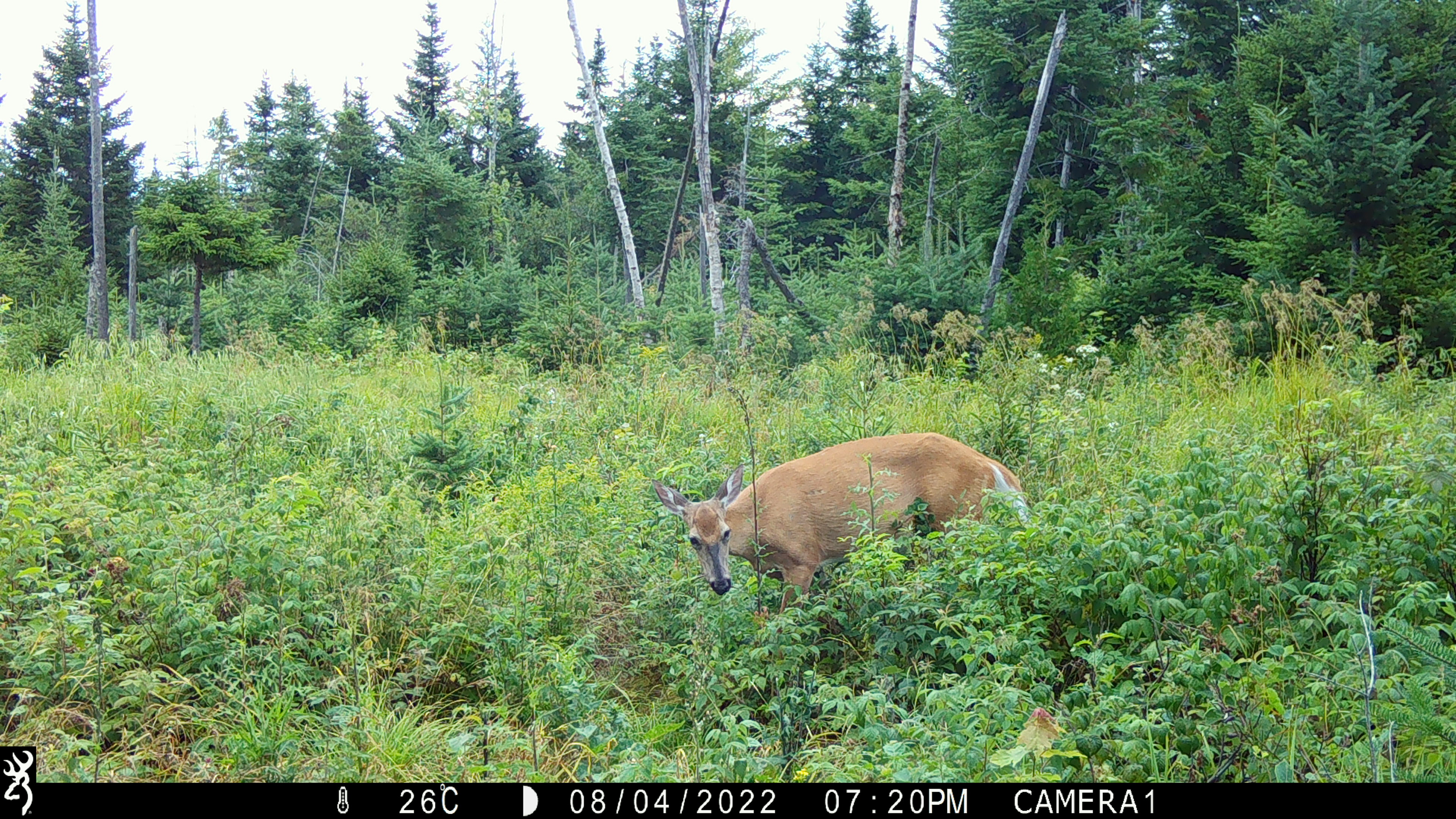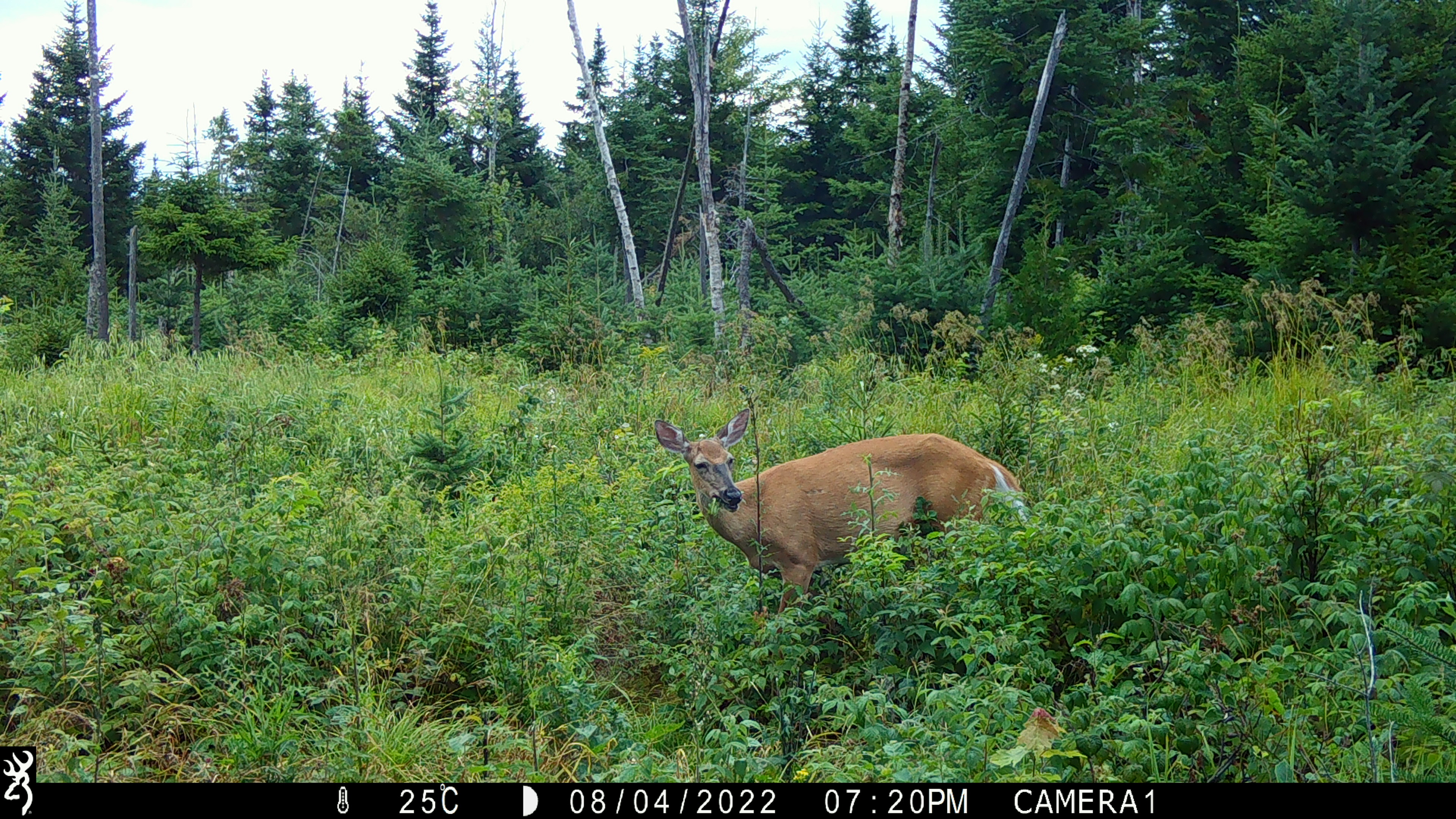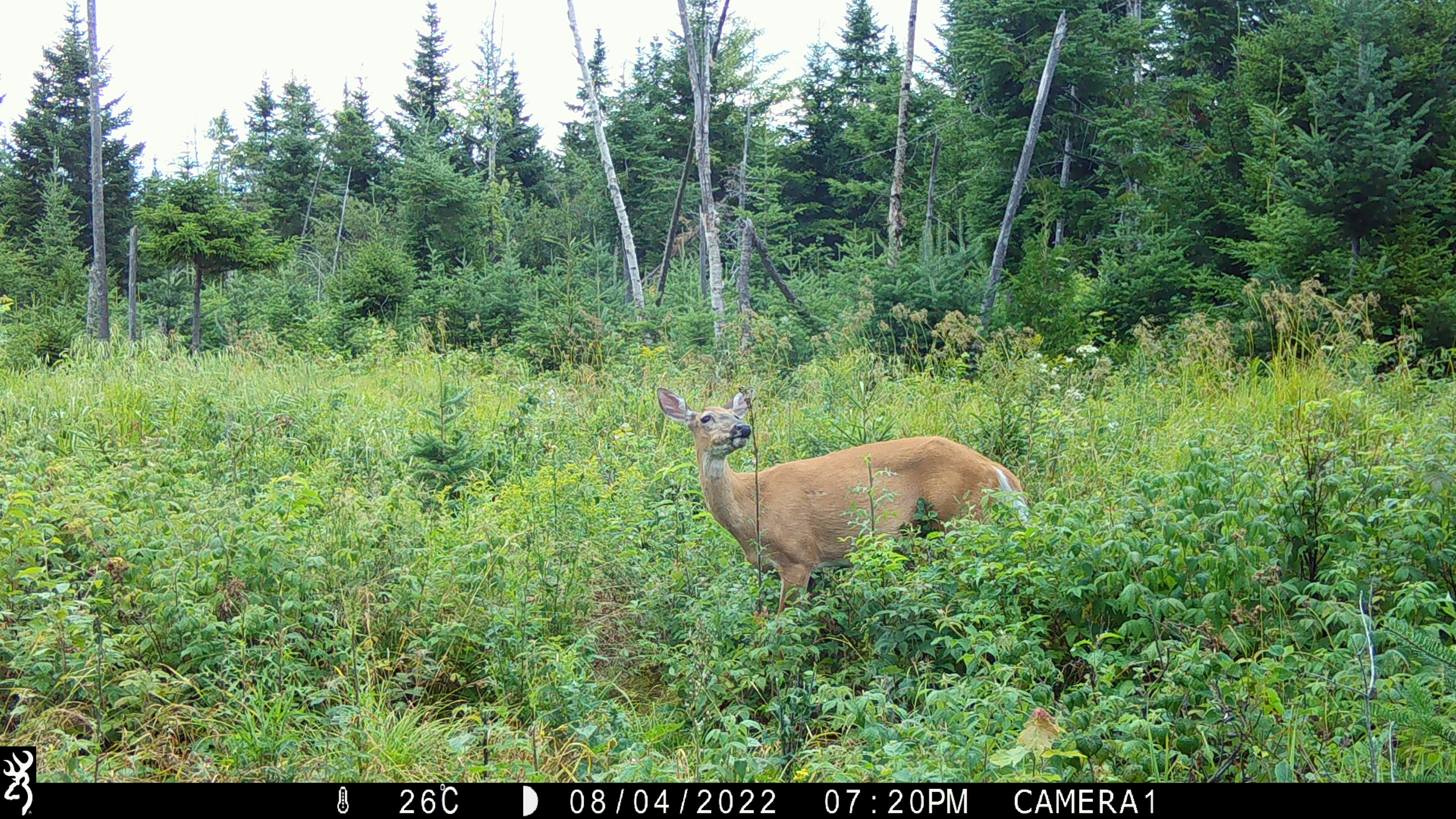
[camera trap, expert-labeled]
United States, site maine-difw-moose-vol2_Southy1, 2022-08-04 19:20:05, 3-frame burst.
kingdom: Animalia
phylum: Chordata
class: Mammalia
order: Artiodactyla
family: Cervidae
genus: Odocoileus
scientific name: Odocoileus virginianus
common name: white-tailed deer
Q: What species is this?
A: White-tailed deer (Odocoileus virginianus).